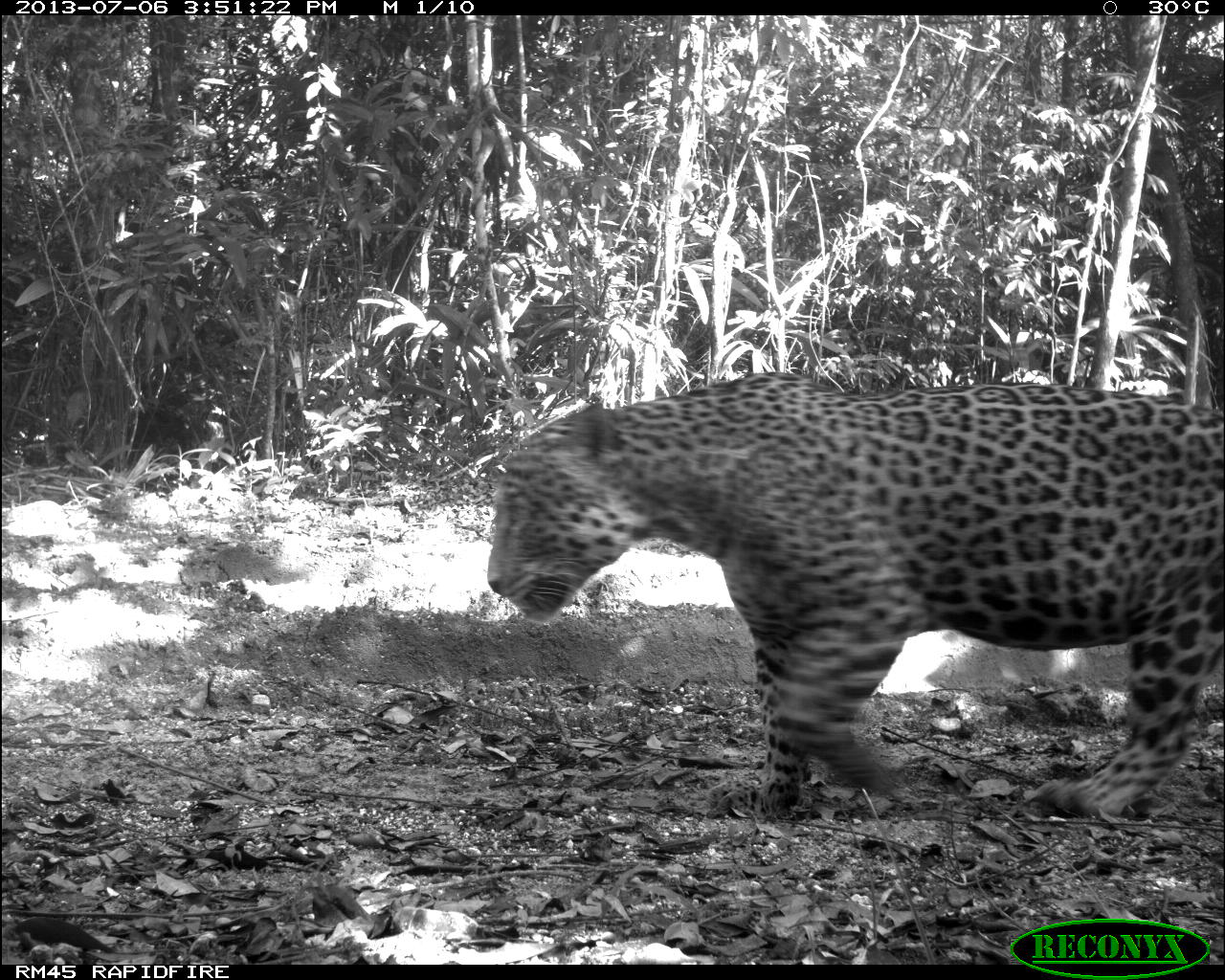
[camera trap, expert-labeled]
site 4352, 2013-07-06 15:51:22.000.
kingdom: Animalia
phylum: Chordata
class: Mammalia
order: Carnivora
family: Felidae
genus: Panthera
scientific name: Panthera onca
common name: jaguar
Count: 1.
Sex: male.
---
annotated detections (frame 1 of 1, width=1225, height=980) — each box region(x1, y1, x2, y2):
panthera onca: region(485, 370, 1225, 819)